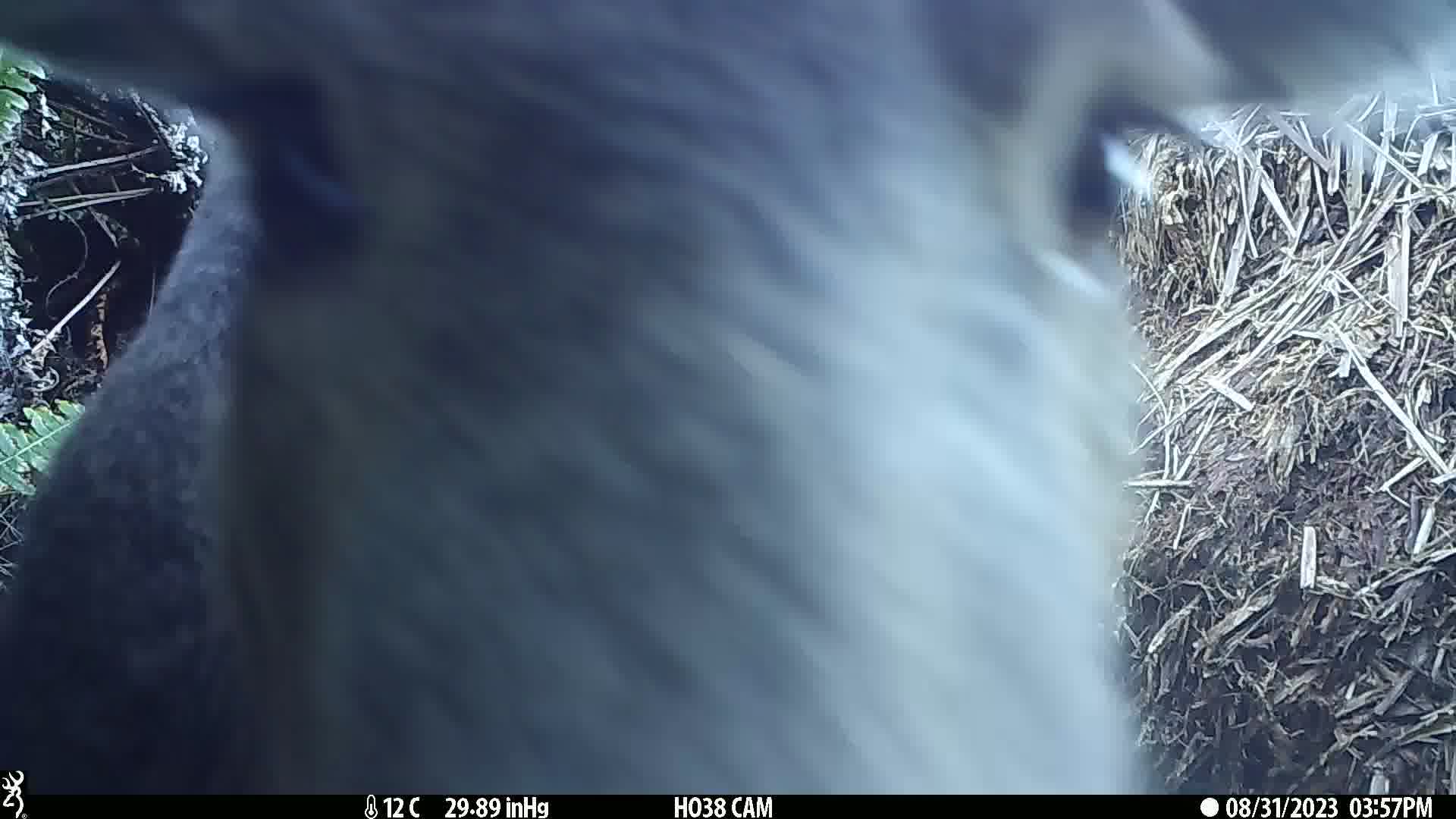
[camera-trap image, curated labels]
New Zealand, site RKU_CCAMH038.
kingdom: Animalia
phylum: Chordata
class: Mammalia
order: Artiodactyla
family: Cervidae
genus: Odocoileus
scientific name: Odocoileus virginianus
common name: white-tailed deer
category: white tailed deer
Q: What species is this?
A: White tailed deer (white-tailed deer) (Odocoileus virginianus).